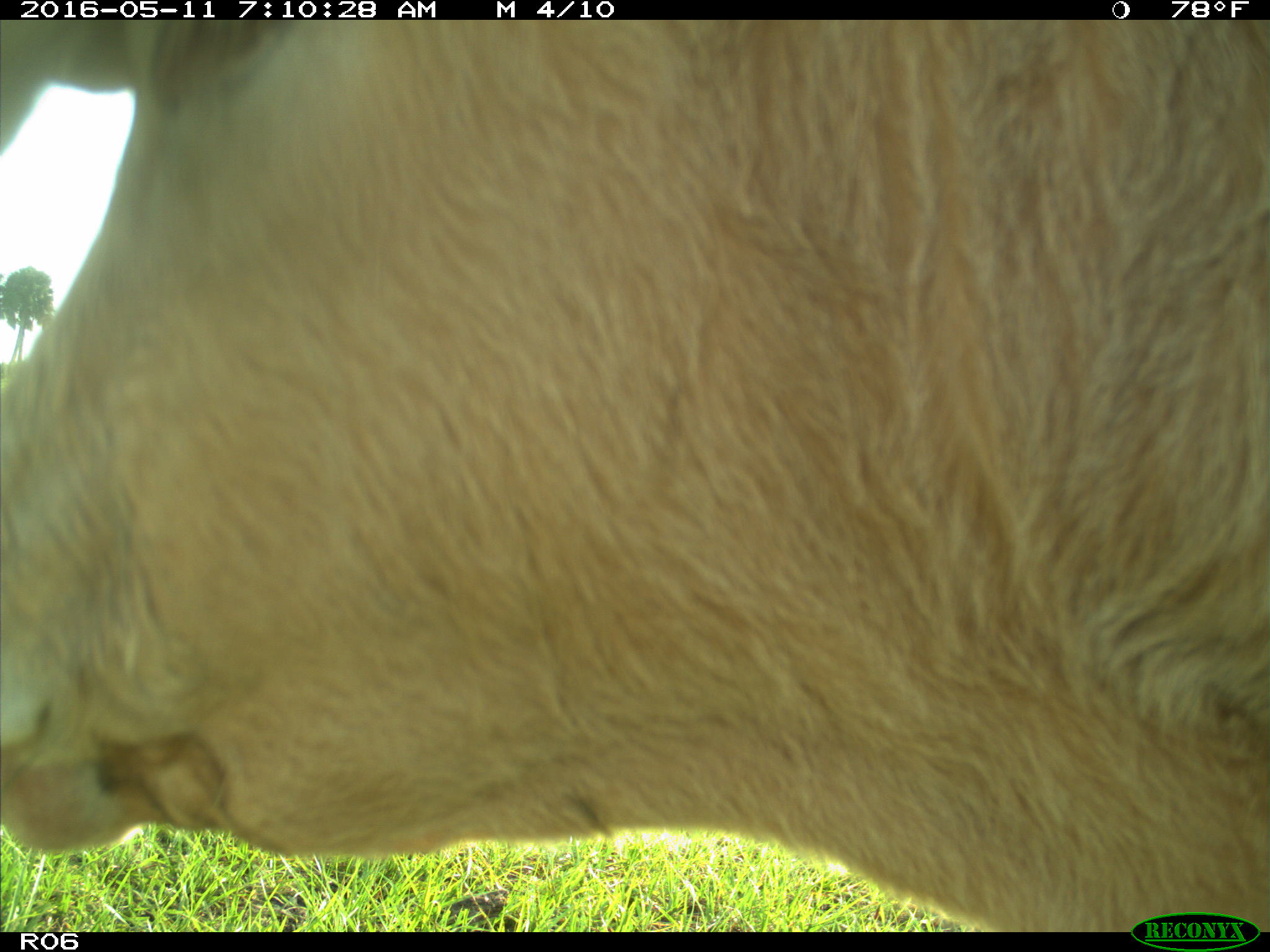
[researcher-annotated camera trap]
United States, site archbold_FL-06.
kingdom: Animalia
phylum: Chordata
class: Mammalia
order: Artiodactyla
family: Bovidae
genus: Bos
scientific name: Bos taurus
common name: domestic cow